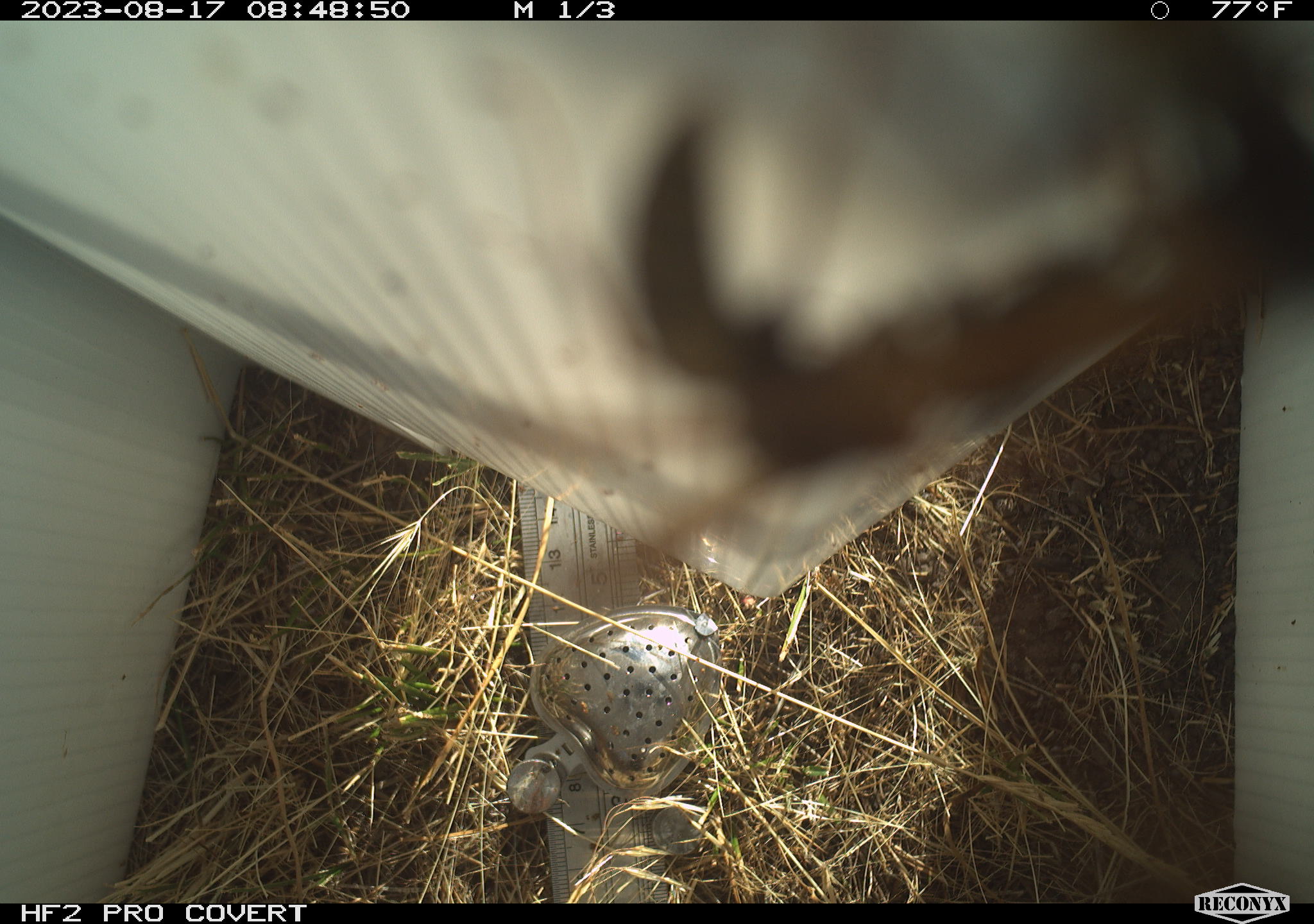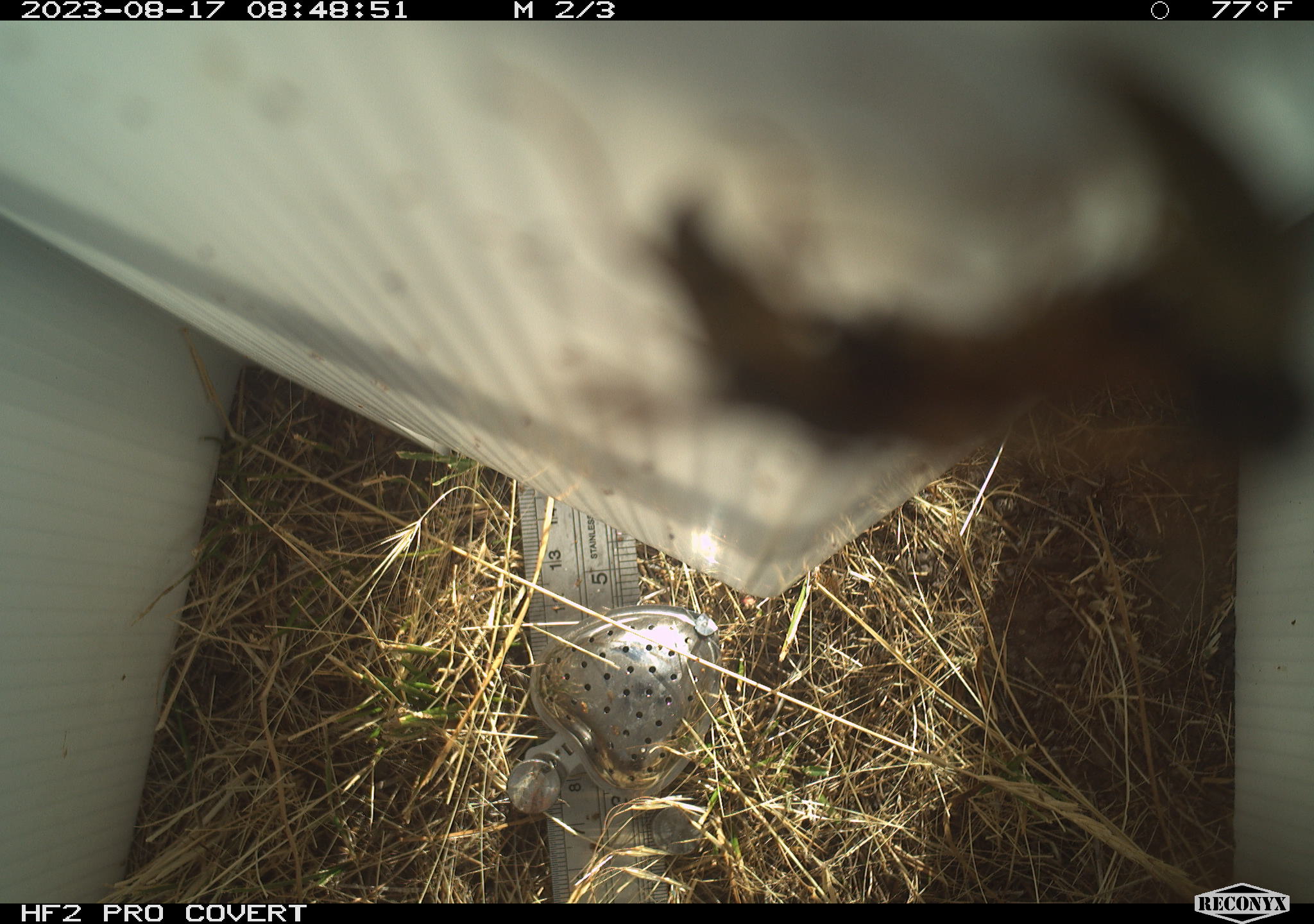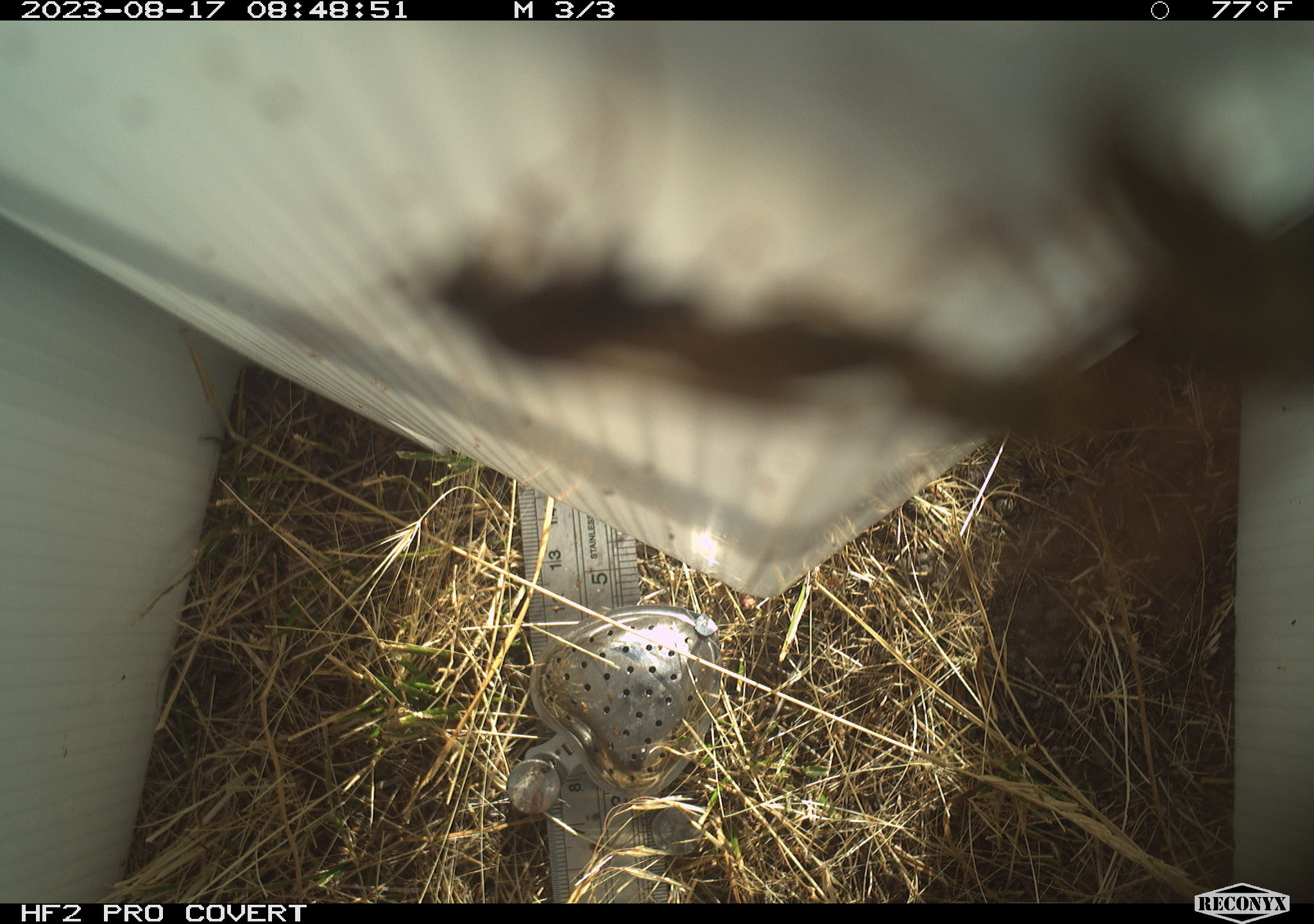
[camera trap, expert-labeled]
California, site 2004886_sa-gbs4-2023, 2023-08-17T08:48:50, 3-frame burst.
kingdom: Animalia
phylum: Arthropoda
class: Insecta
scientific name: Insecta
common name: insect